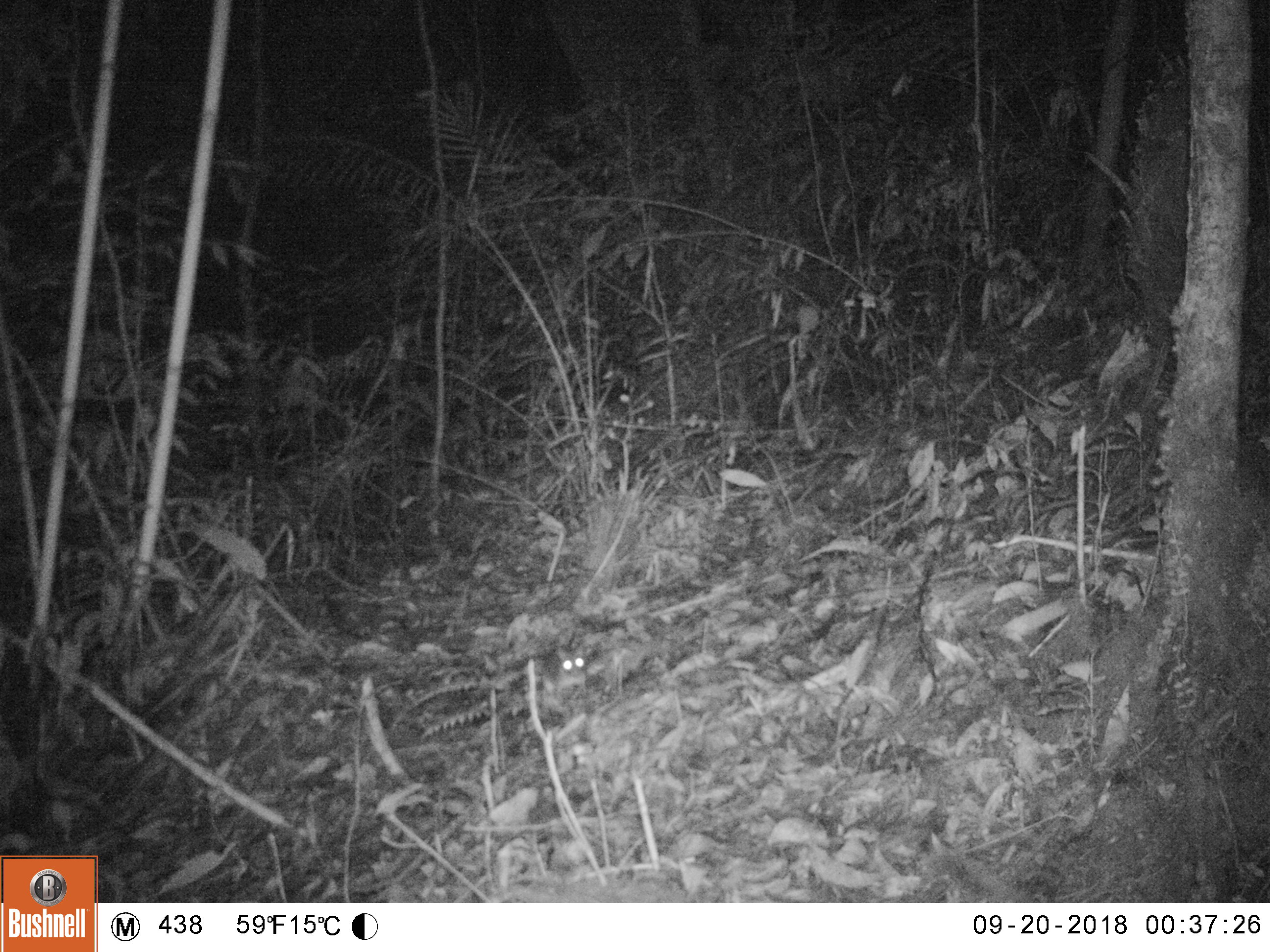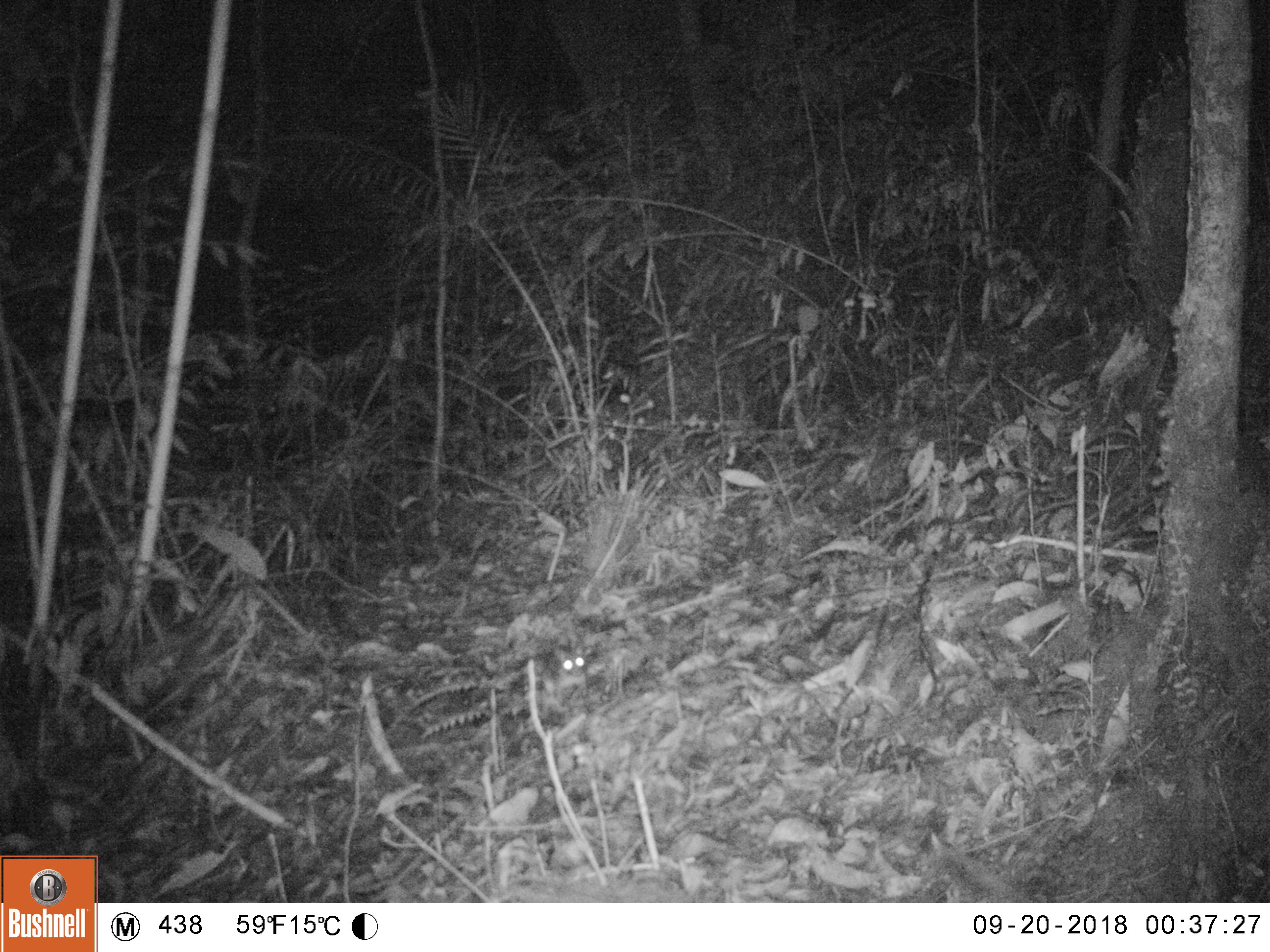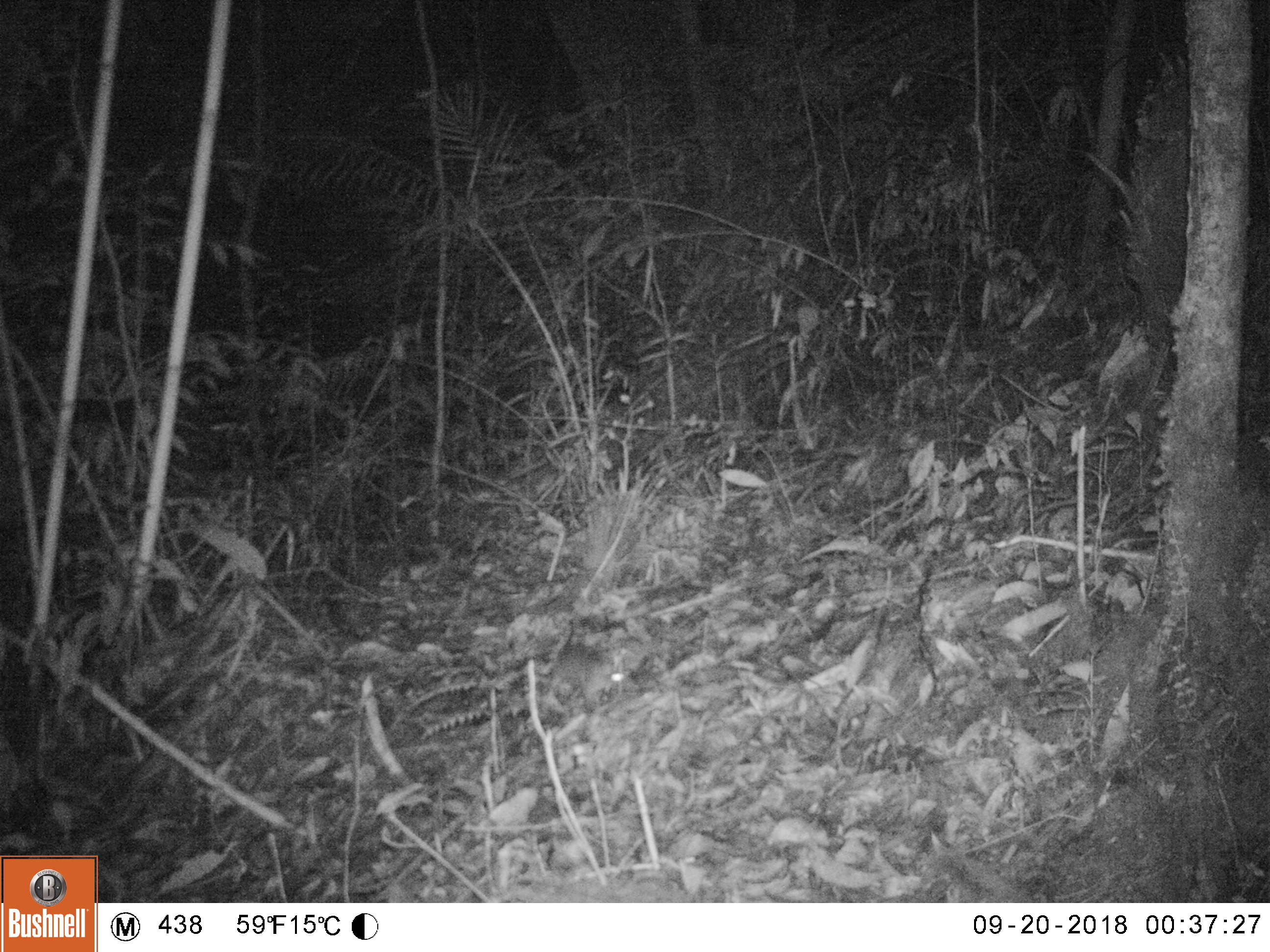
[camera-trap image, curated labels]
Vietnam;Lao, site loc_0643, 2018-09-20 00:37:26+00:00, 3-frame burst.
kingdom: Animalia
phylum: Chordata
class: Mammalia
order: Rodentia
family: Muridae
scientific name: Muridae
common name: old-world mice and rats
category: unidentified murid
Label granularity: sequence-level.